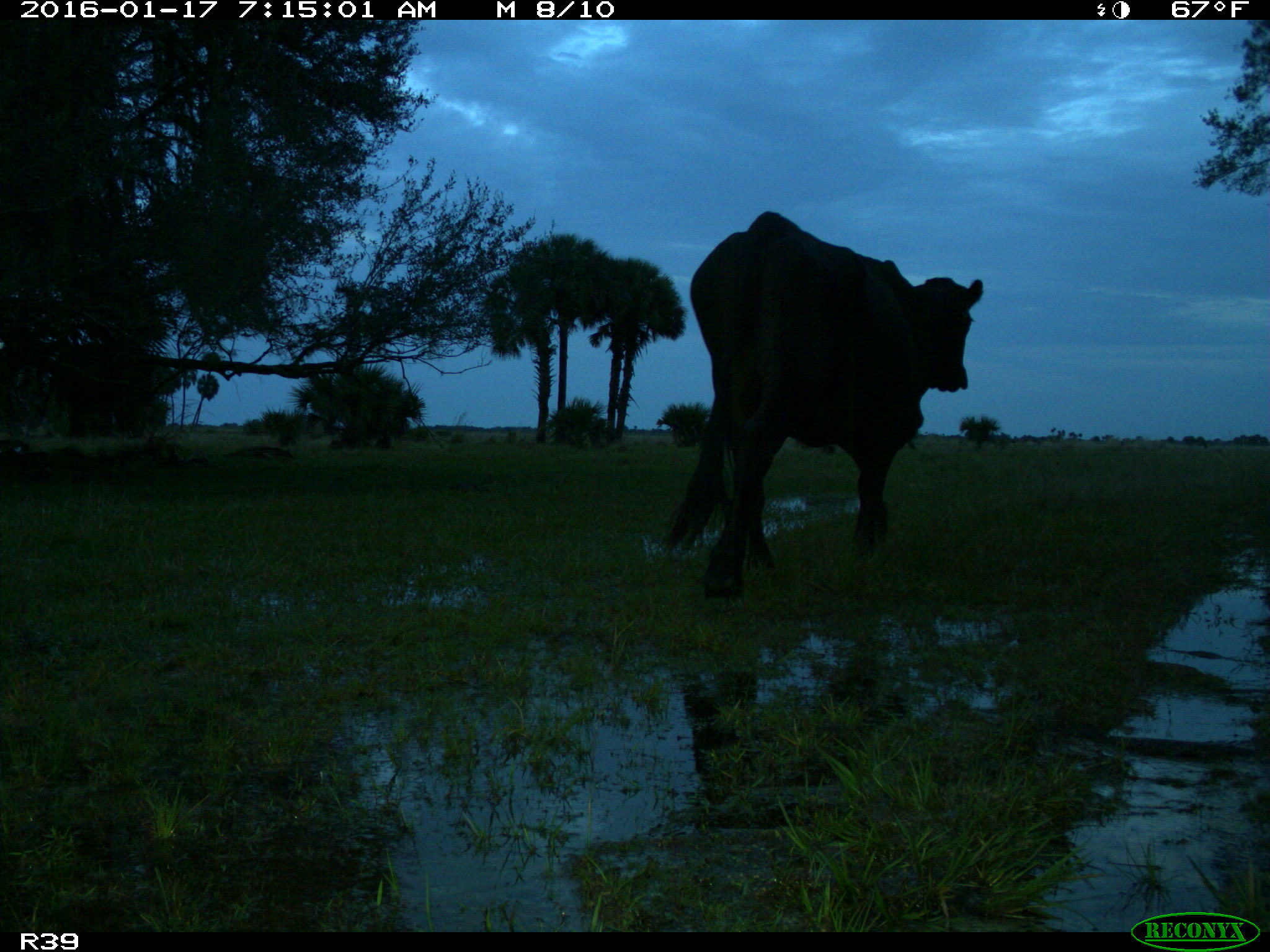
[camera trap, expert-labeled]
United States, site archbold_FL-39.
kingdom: Animalia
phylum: Chordata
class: Mammalia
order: Artiodactyla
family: Bovidae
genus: Bos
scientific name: Bos taurus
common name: domestic cow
Bos taurus (domestic cow).